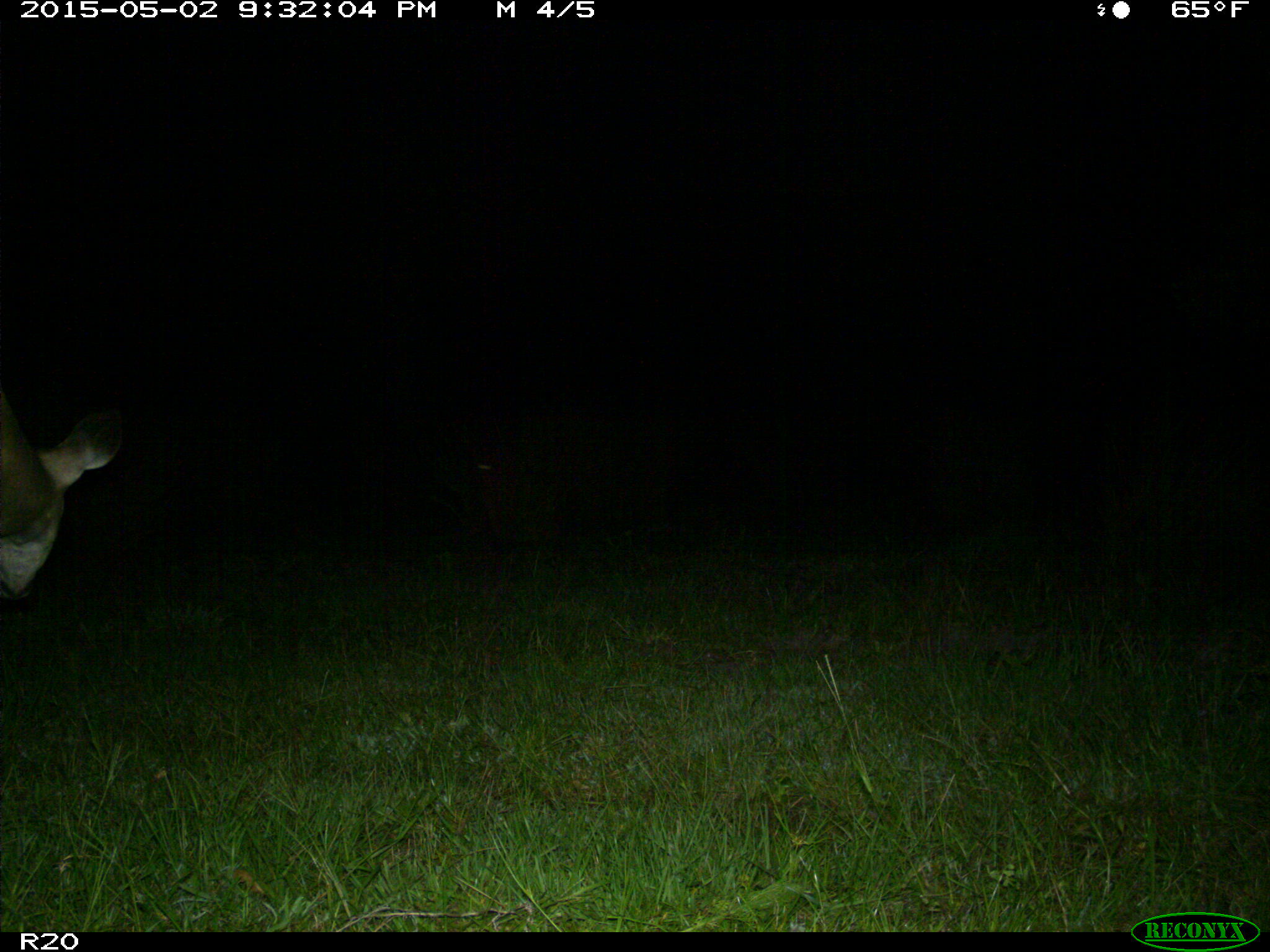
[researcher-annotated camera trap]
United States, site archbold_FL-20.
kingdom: Animalia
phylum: Chordata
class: Mammalia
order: Artiodactyla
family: Cervidae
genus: Odocoileus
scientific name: Odocoileus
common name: deer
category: unidentified deer